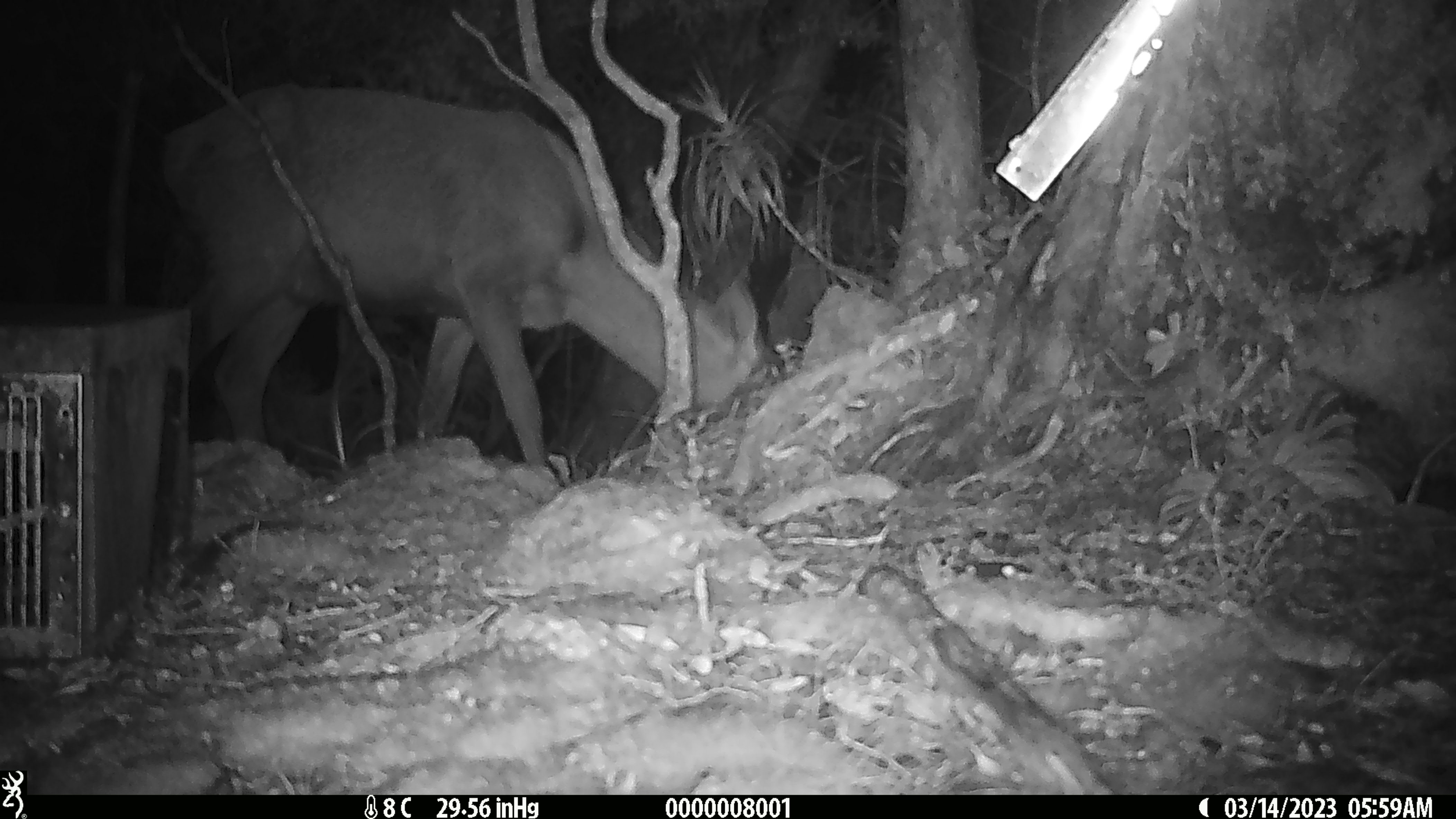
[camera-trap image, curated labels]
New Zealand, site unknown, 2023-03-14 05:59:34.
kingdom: Animalia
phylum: Chordata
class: Mammalia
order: Artiodactyla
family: Cervidae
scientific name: Cervidae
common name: deer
Deer (Cervidae).